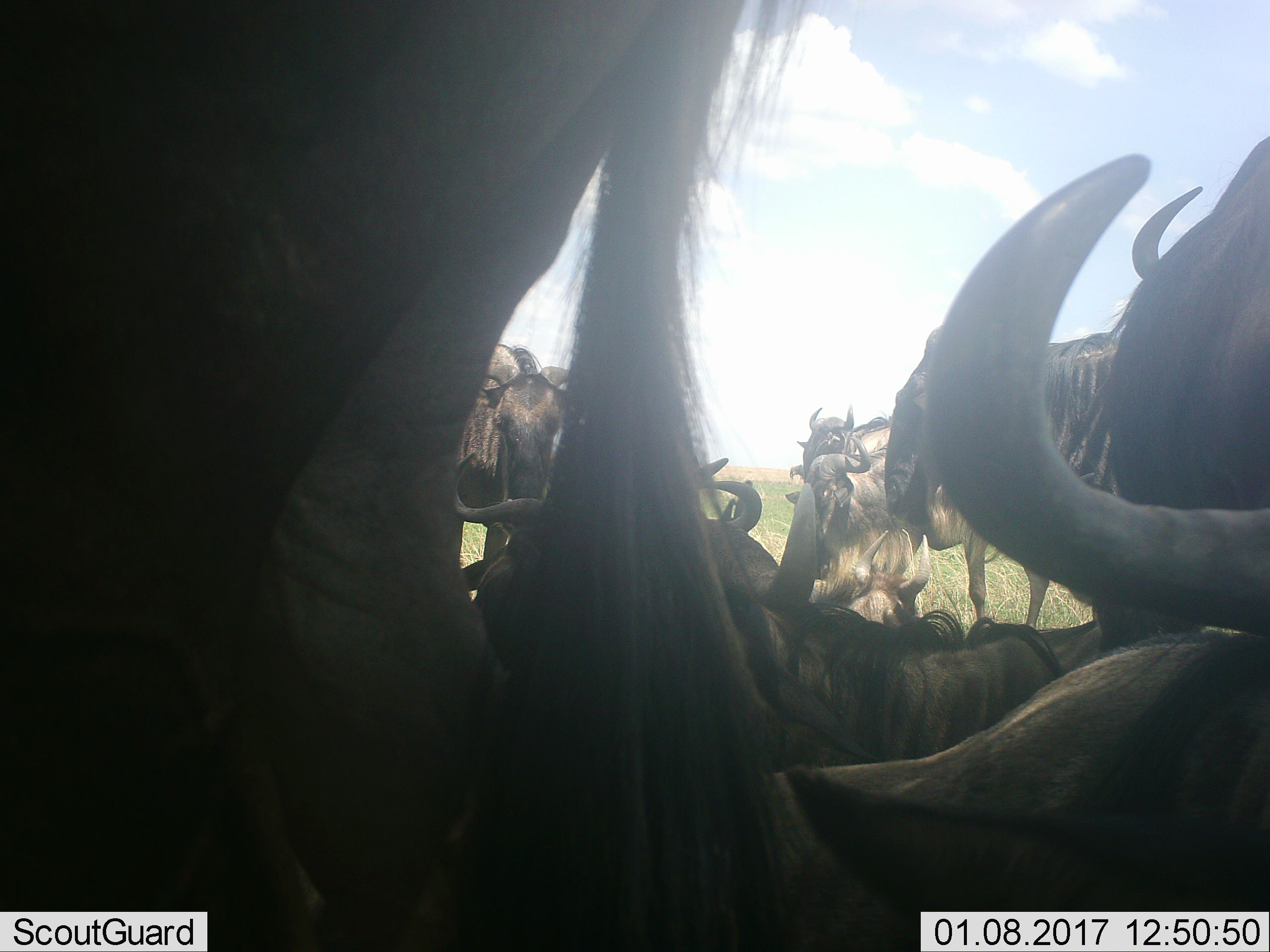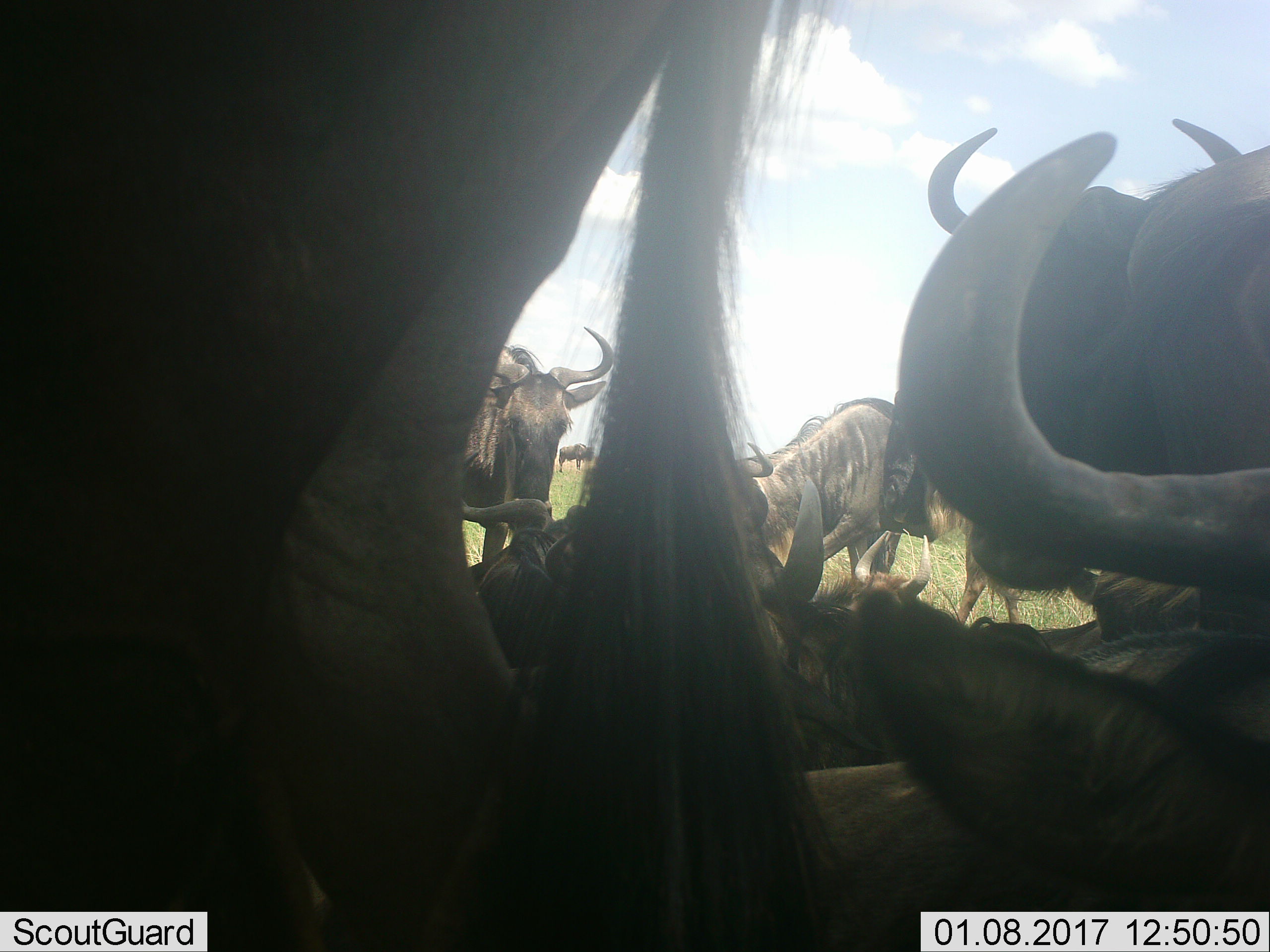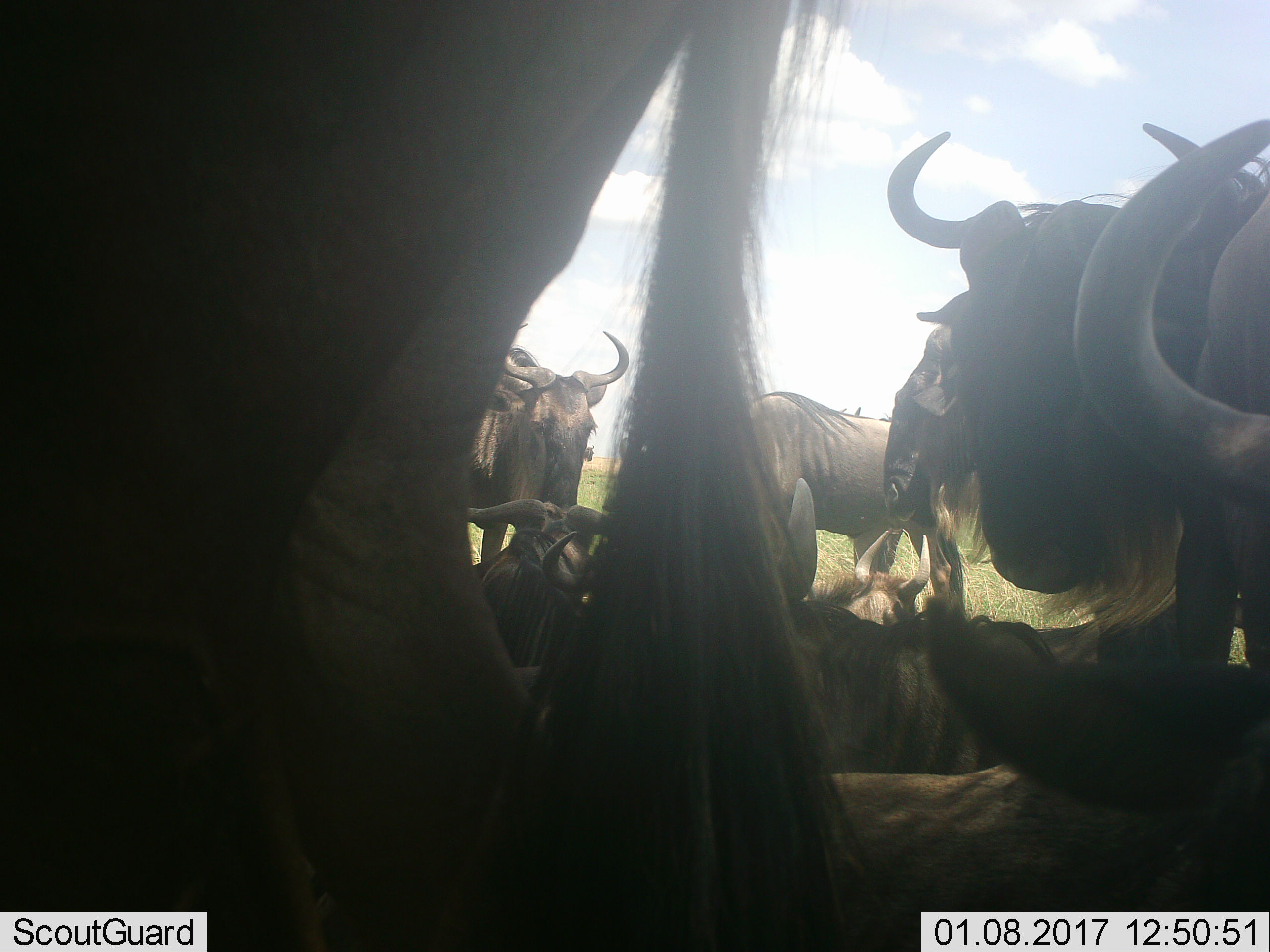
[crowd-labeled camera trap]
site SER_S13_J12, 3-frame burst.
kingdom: Animalia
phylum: Chordata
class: Mammalia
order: Artiodactyla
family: Bovidae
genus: Connochaetes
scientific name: Connochaetes taurinus taurinus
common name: blue wildebeest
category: wildebeestblue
Wildebeestblue (blue wildebeest) (Connochaetes taurinus taurinus), count 9. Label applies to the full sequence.